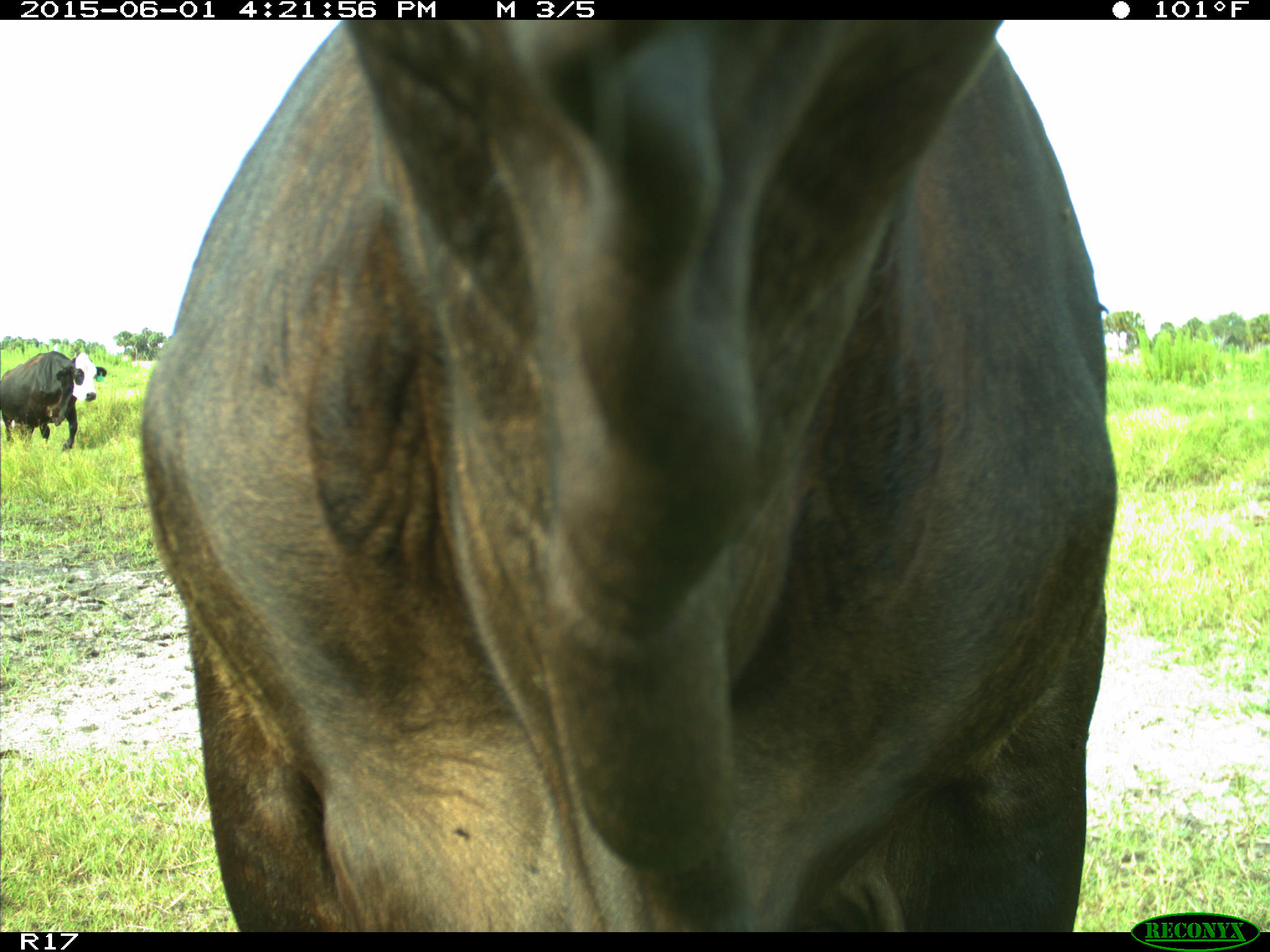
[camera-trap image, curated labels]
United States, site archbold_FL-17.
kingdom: Animalia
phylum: Chordata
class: Mammalia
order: Artiodactyla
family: Bovidae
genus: Bos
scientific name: Bos taurus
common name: domestic cow